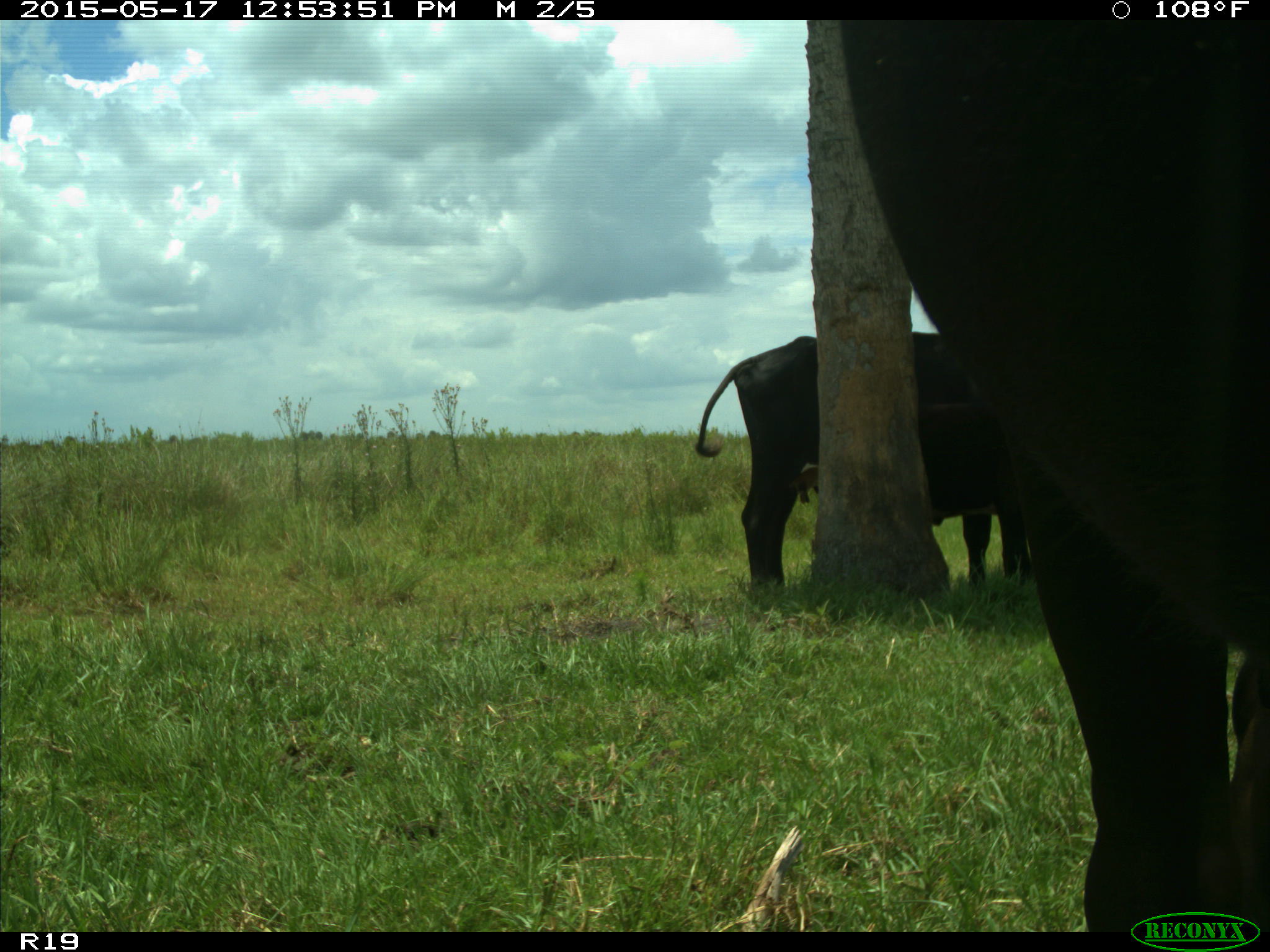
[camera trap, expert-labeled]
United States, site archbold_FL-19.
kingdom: Animalia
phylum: Chordata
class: Mammalia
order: Artiodactyla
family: Bovidae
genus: Bos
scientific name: Bos taurus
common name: domestic cow